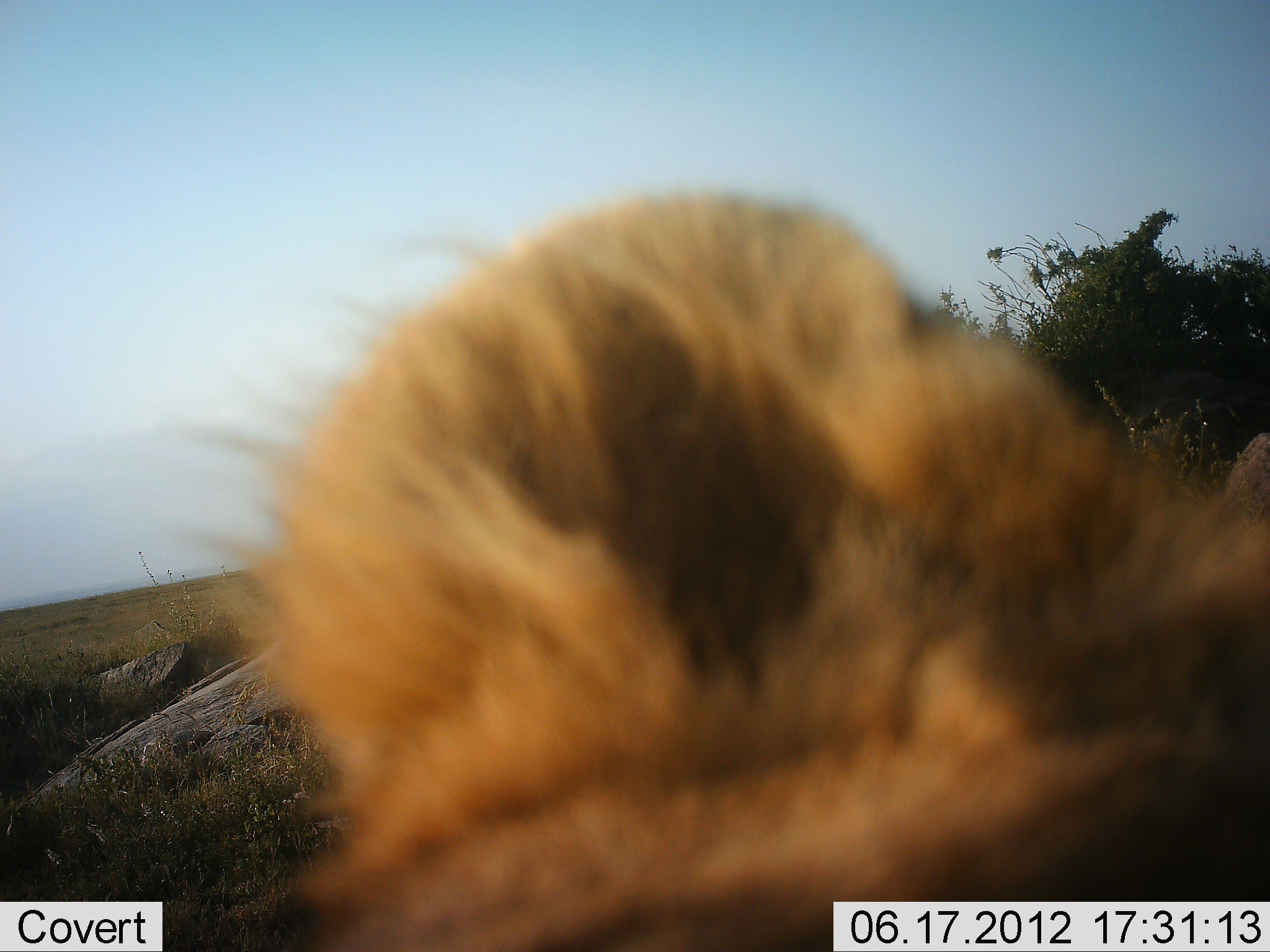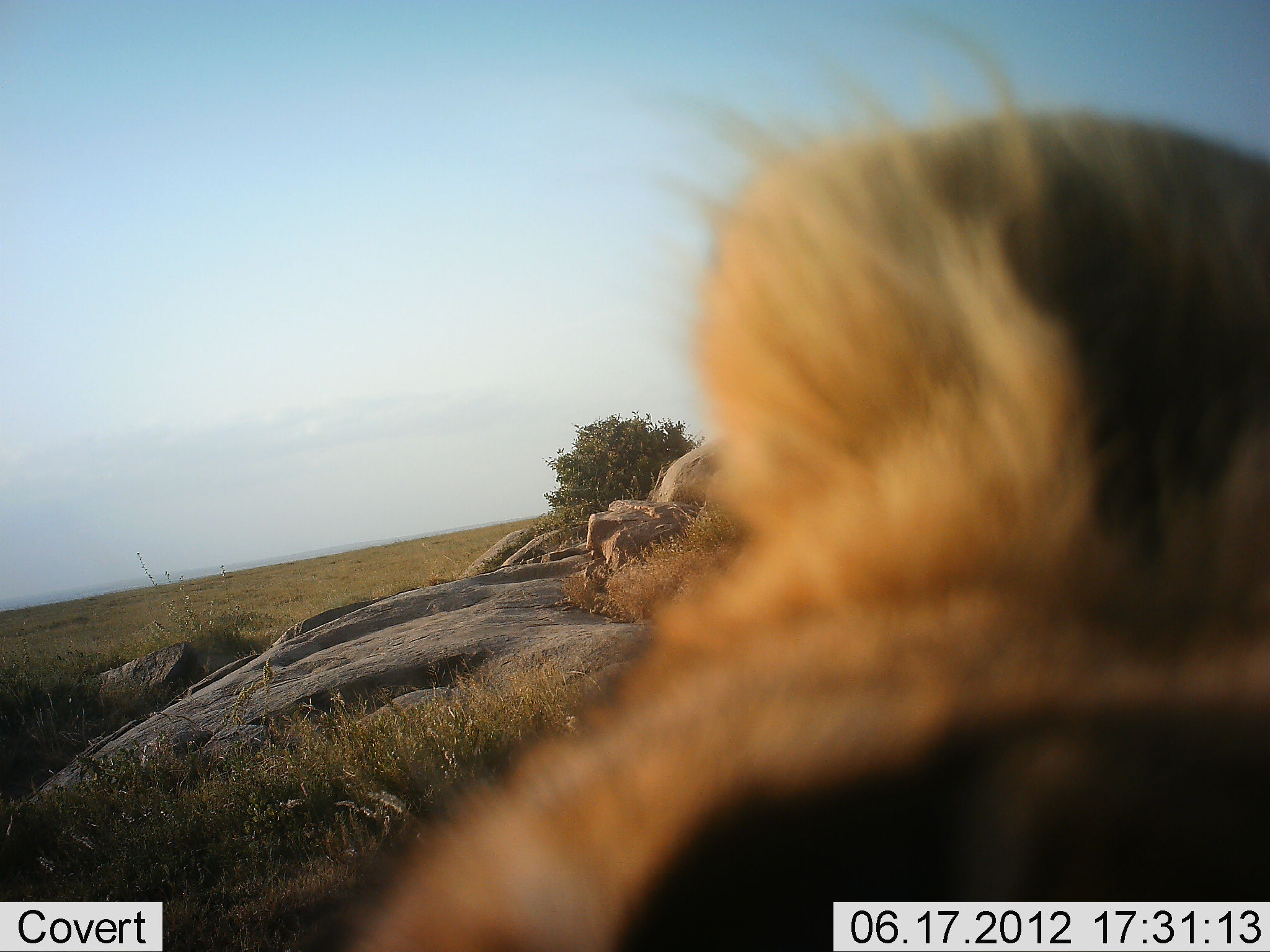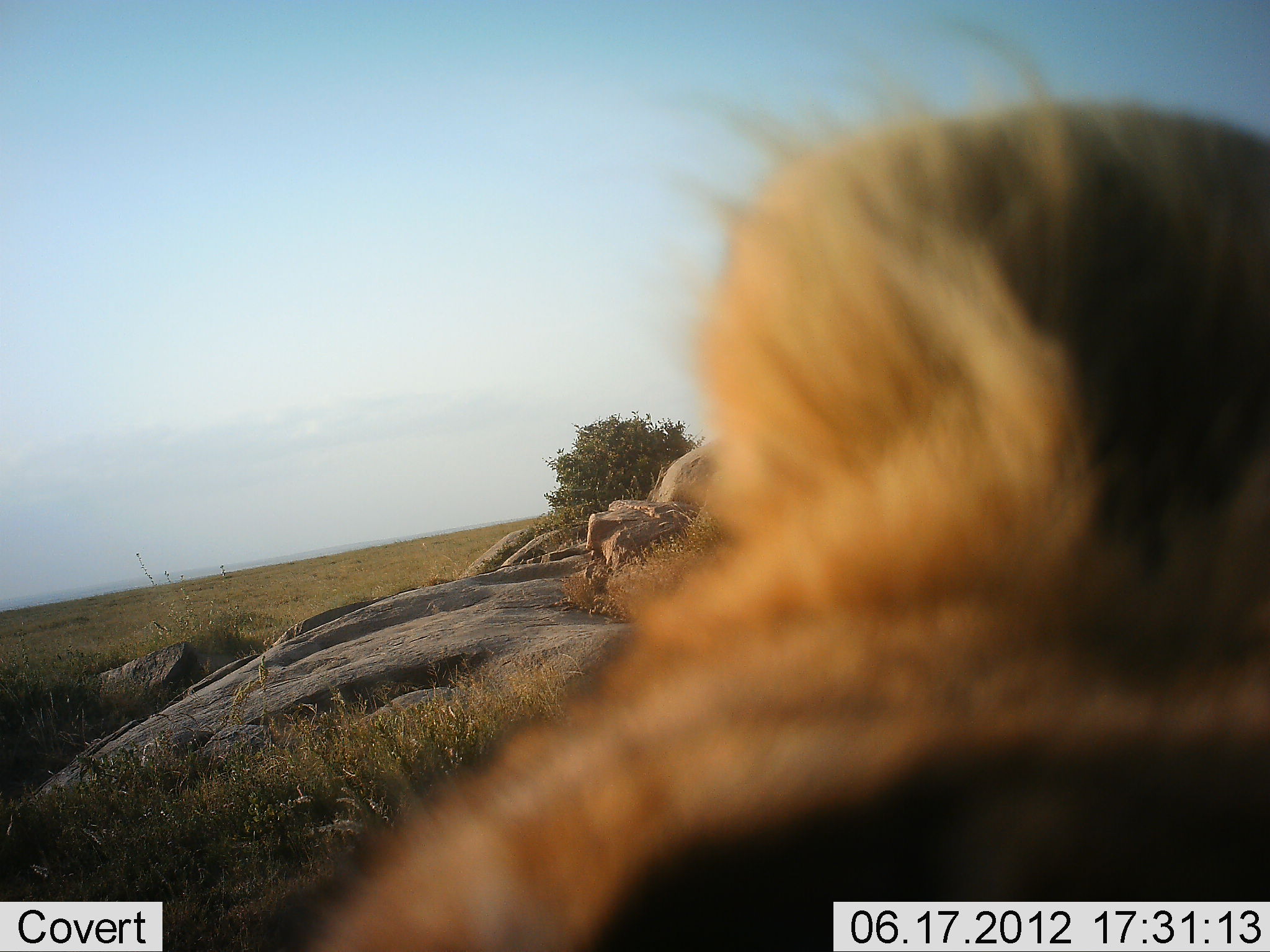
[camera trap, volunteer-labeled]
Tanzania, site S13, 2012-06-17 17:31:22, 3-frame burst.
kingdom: Animalia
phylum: Chordata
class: Mammalia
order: Carnivora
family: Felidae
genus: Panthera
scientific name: Panthera leo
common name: lion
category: lionfemale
Lionfemale (lion) (Panthera leo), count 1. Behavior (volunteer vote fractions): standing 60%, resting 30%, moving 0%, interacting 10%. Young present (vote fraction): 10%. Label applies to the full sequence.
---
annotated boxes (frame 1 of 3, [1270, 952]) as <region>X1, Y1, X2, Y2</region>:
animal: <region>187, 184, 1270, 952</region>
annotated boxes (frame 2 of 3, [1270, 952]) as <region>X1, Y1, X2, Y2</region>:
animal: <region>332, 32, 1270, 951</region>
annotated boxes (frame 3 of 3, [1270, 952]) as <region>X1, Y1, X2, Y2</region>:
animal: <region>298, 33, 1269, 952</region>